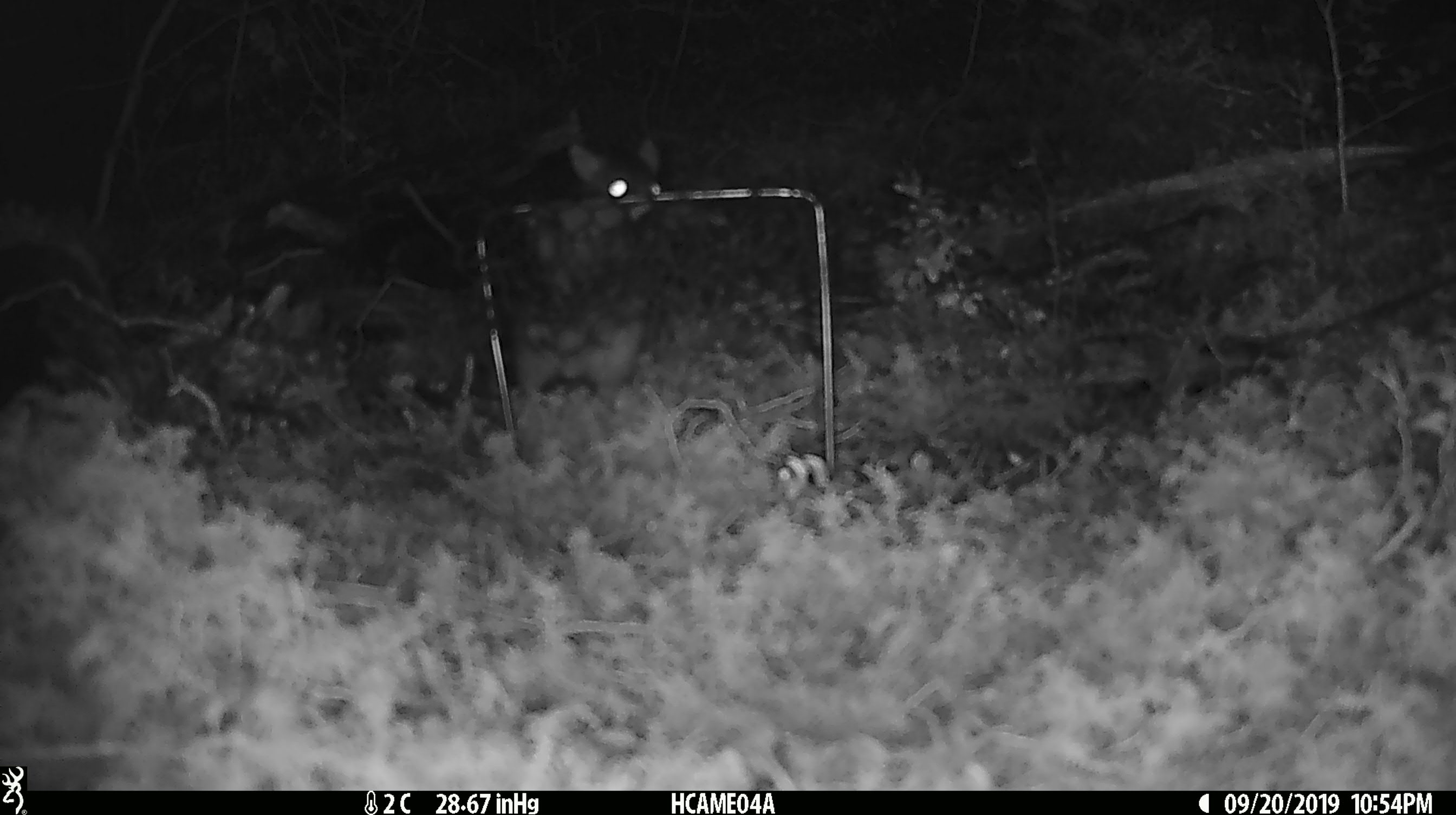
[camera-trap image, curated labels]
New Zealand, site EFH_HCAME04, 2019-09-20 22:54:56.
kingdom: Animalia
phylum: Chordata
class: Mammalia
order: Rodentia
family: Muridae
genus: Mus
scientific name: Mus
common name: mouse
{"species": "mouse (Mus)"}